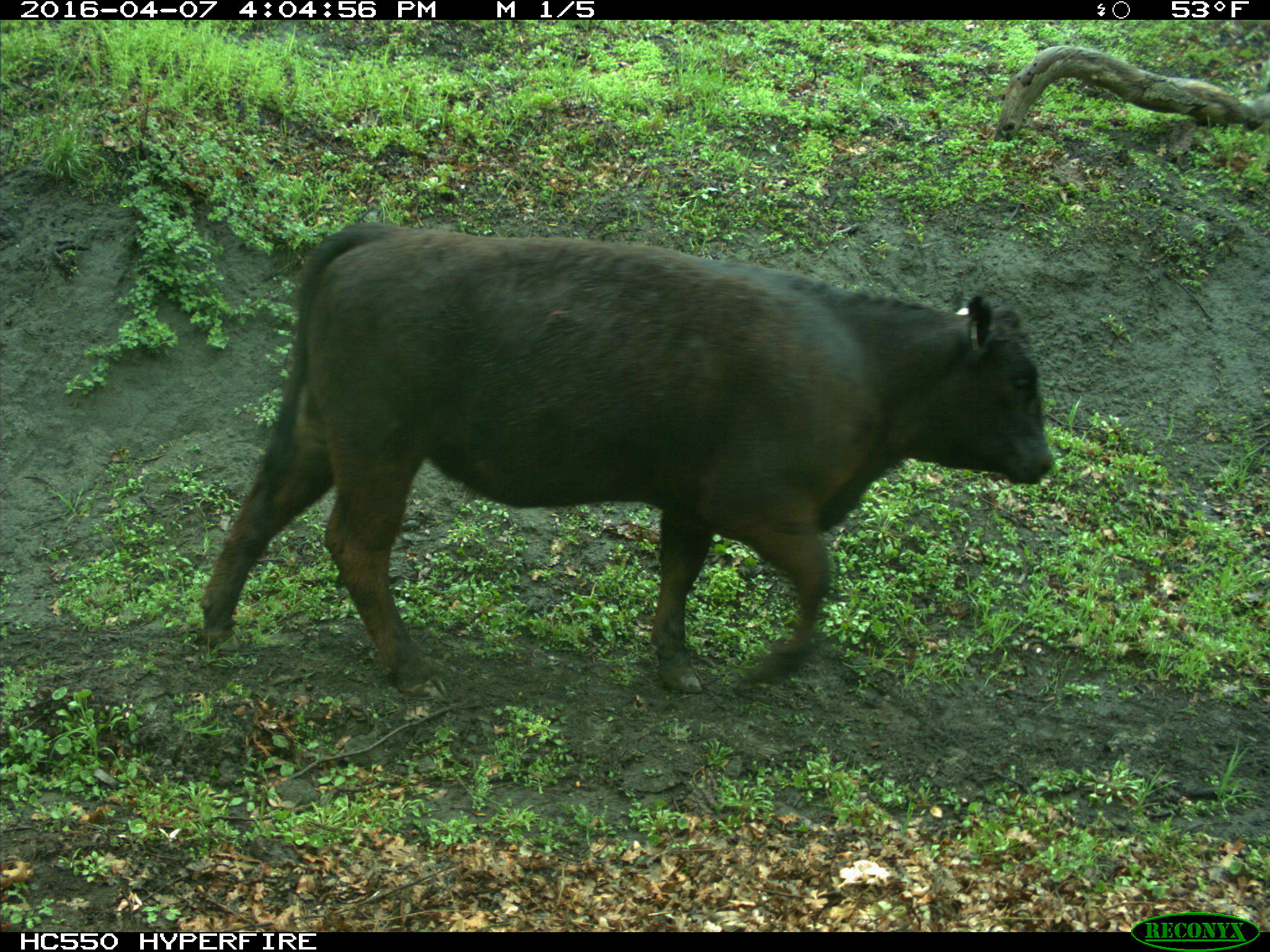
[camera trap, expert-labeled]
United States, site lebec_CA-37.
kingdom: Animalia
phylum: Chordata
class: Mammalia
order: Artiodactyla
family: Bovidae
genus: Bos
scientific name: Bos taurus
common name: domestic cow